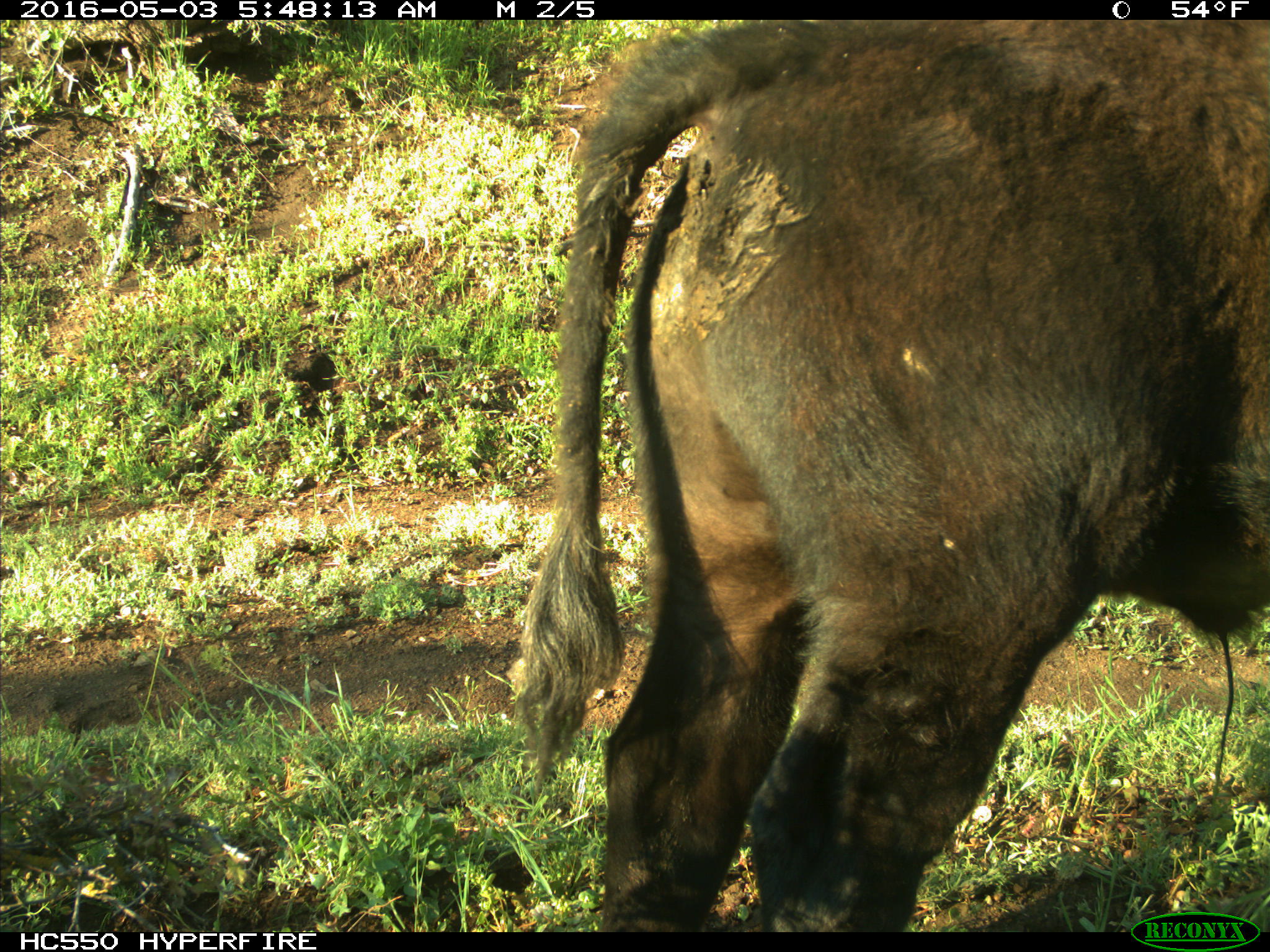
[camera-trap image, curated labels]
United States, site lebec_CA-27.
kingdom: Animalia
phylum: Chordata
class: Mammalia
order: Artiodactyla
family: Bovidae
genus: Bos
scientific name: Bos taurus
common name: domestic cow